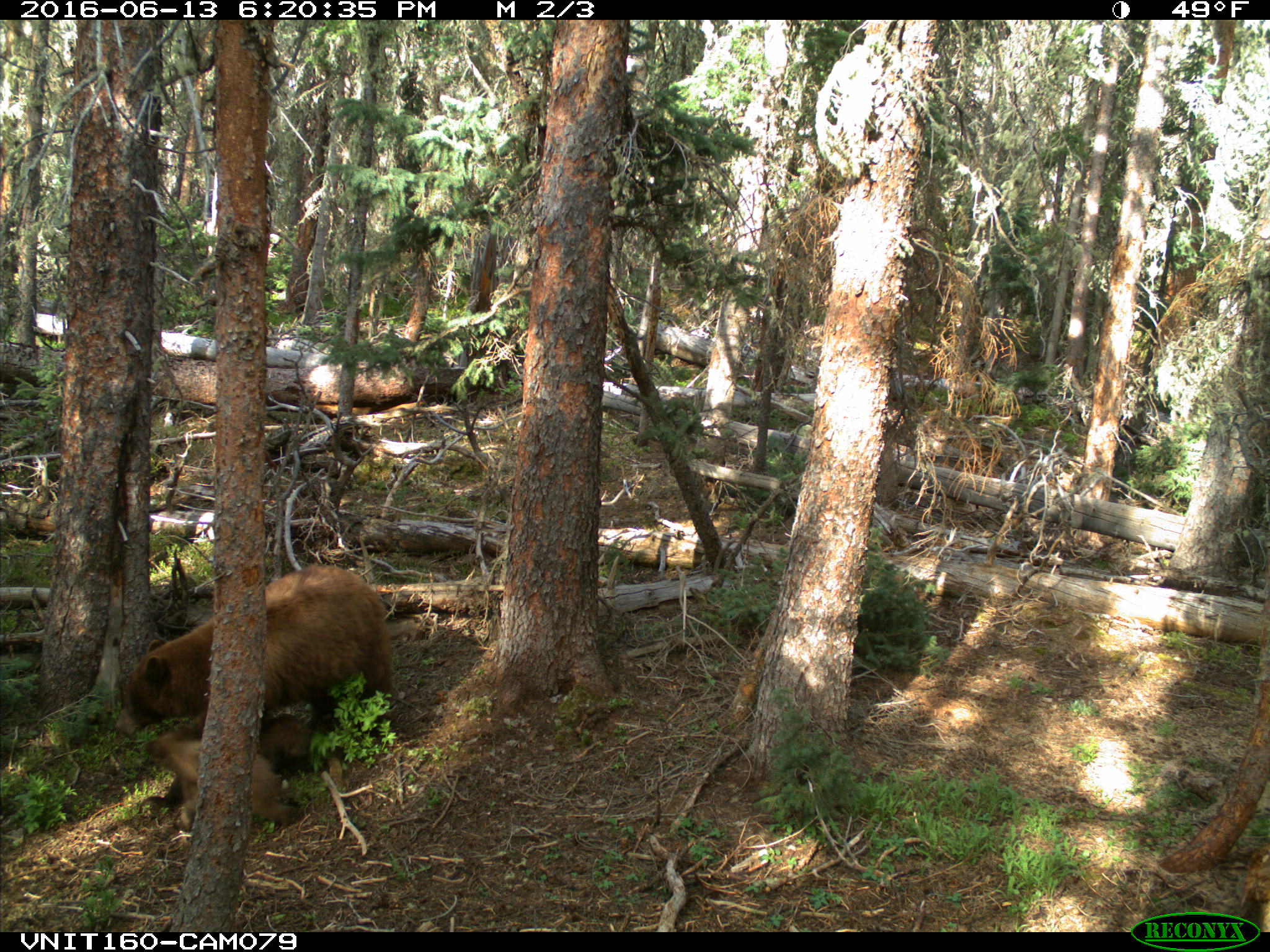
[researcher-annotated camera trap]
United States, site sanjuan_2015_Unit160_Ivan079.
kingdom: Animalia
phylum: Chordata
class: Mammalia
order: Carnivora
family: Ursidae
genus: Ursus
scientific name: Ursus americanus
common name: american black bear